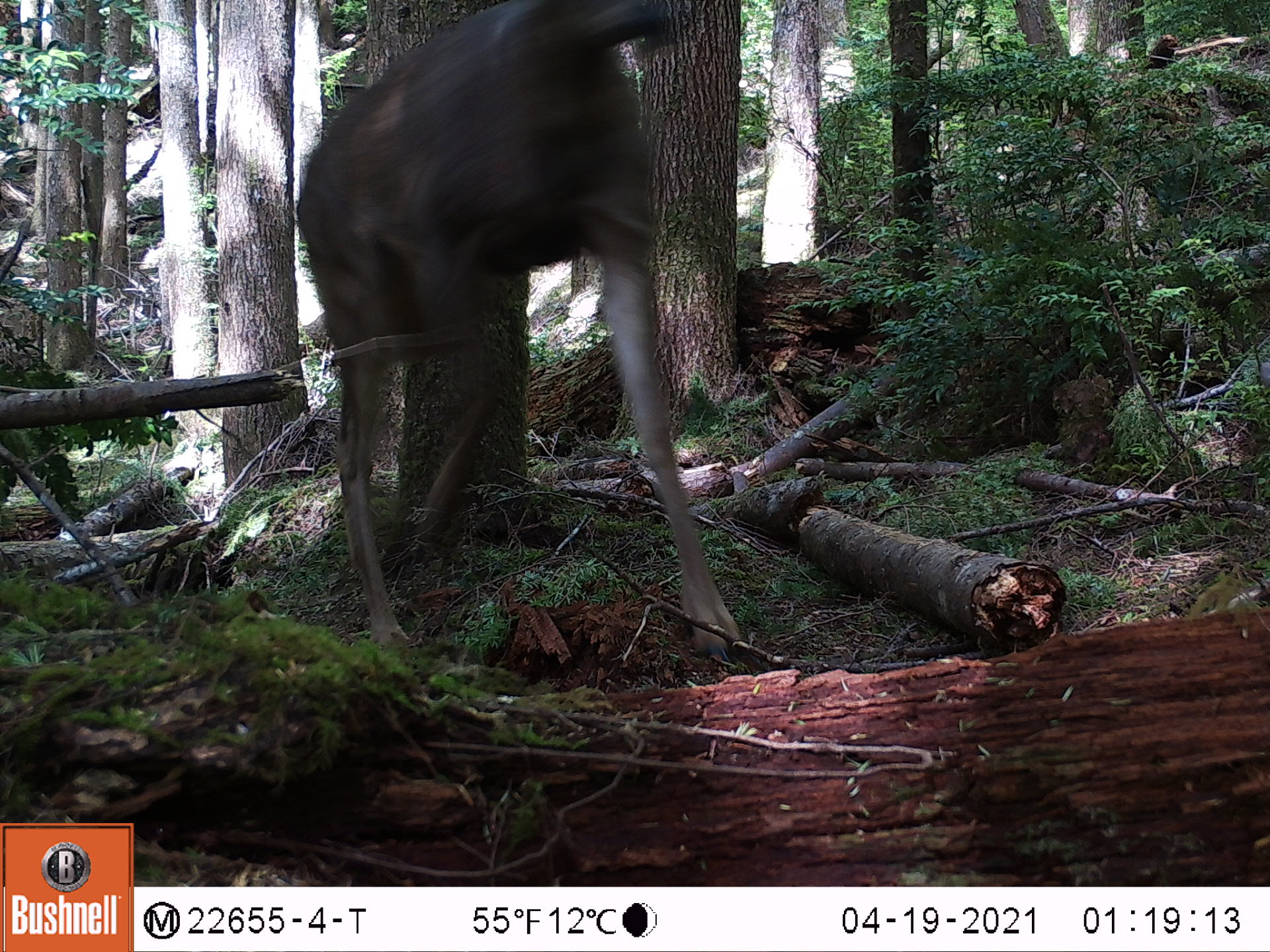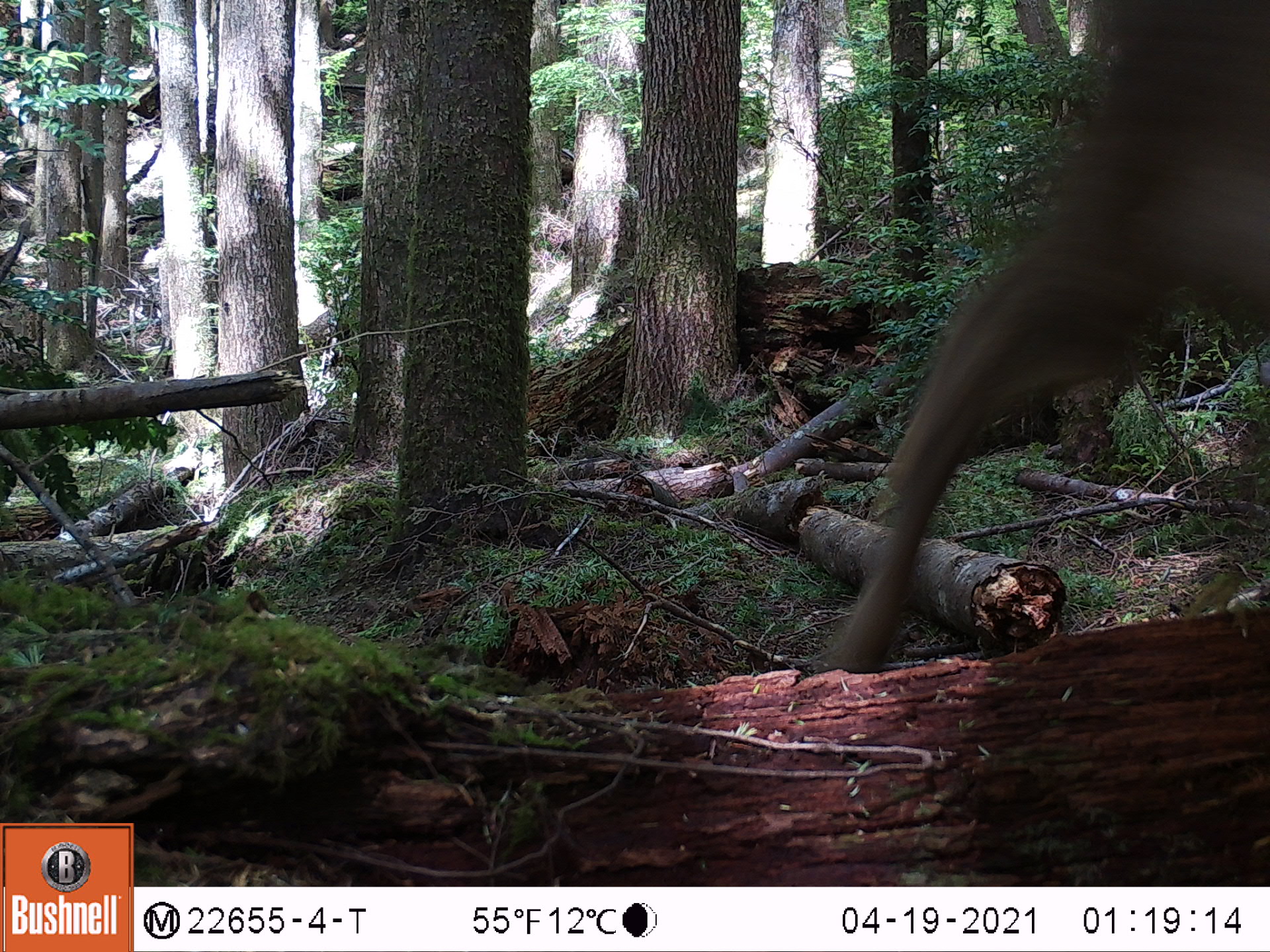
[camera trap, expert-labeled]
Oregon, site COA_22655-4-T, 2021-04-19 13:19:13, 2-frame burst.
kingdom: Animalia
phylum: Chordata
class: Mammalia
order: Artiodactyla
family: Cervidae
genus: Odocoileus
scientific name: Odocoileus hemionus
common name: black-tailed deer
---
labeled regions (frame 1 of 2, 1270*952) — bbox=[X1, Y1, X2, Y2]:
black-tailed deer: bbox=[290, 0, 756, 658]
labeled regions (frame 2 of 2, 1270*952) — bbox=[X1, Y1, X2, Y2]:
black-tailed deer: bbox=[816, 0, 1268, 665]